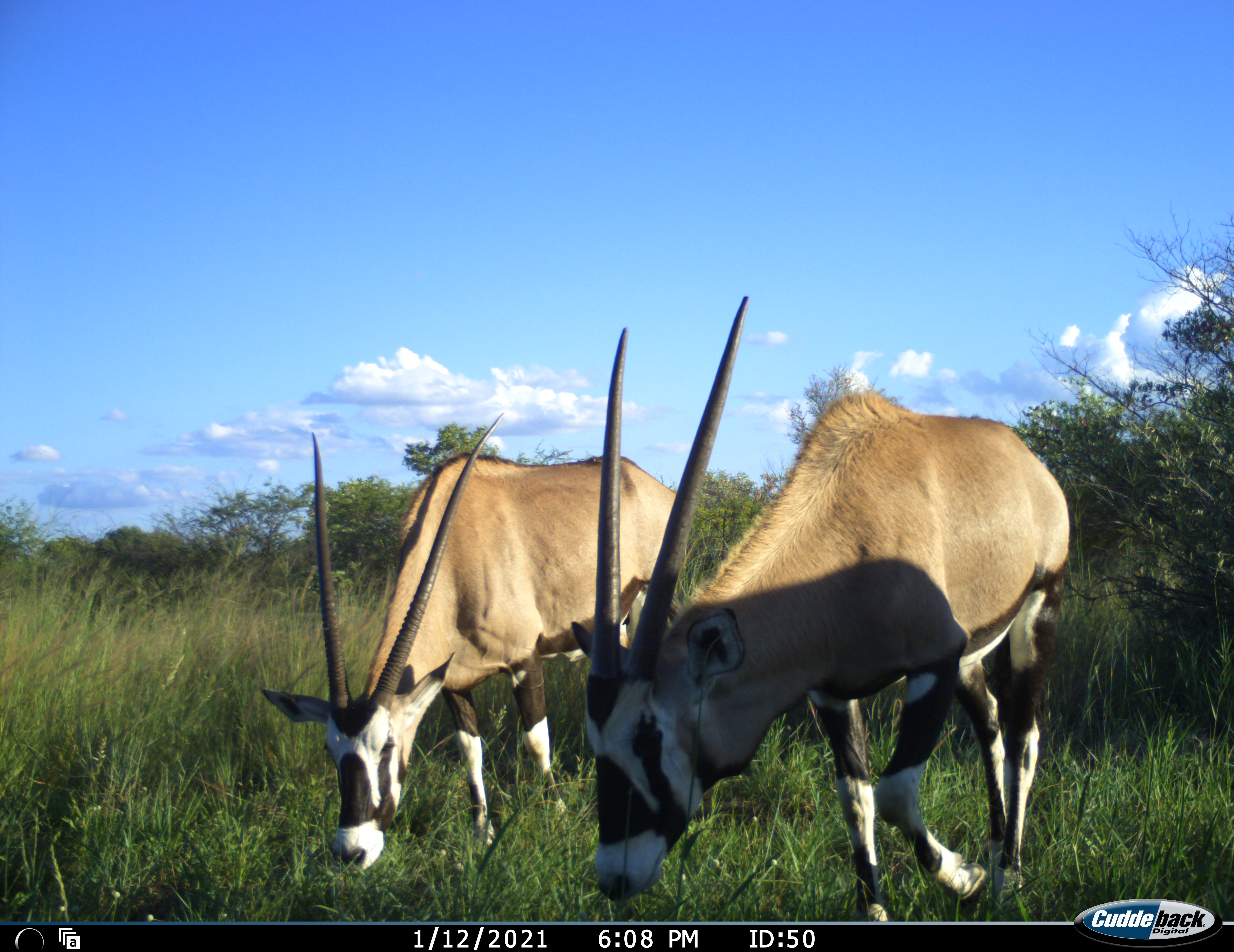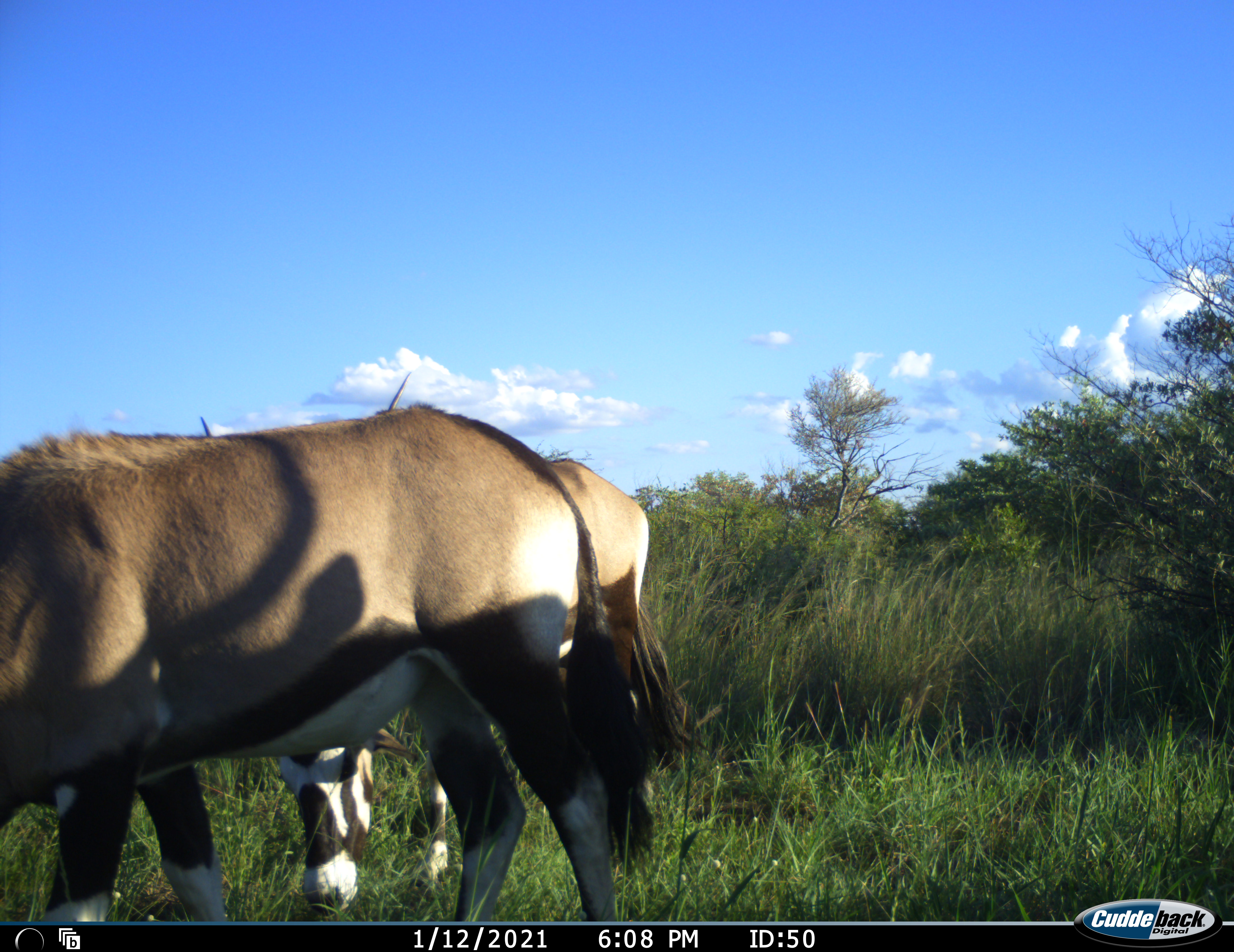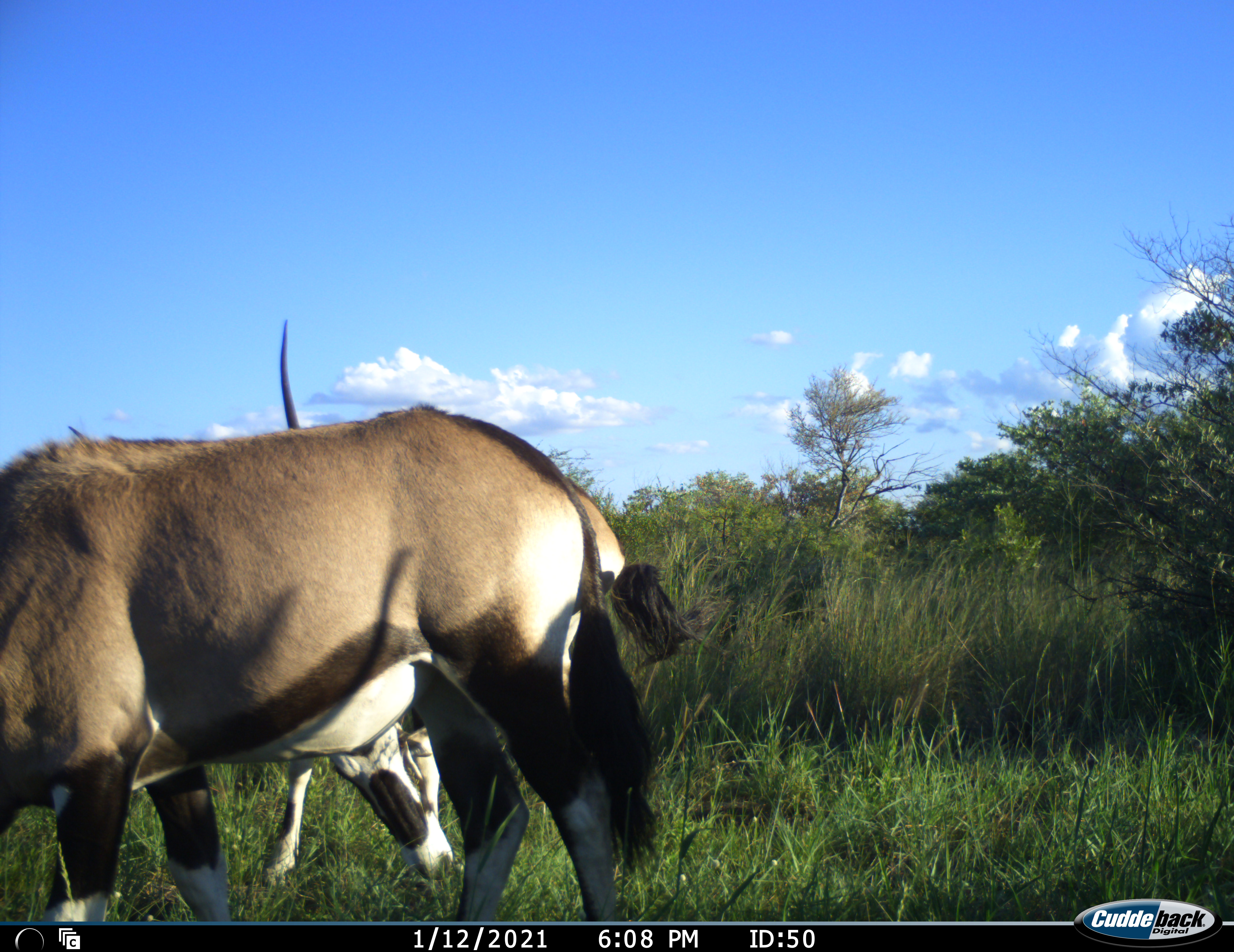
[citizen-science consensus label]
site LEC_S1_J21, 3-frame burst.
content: unidentified animal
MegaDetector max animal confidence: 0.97